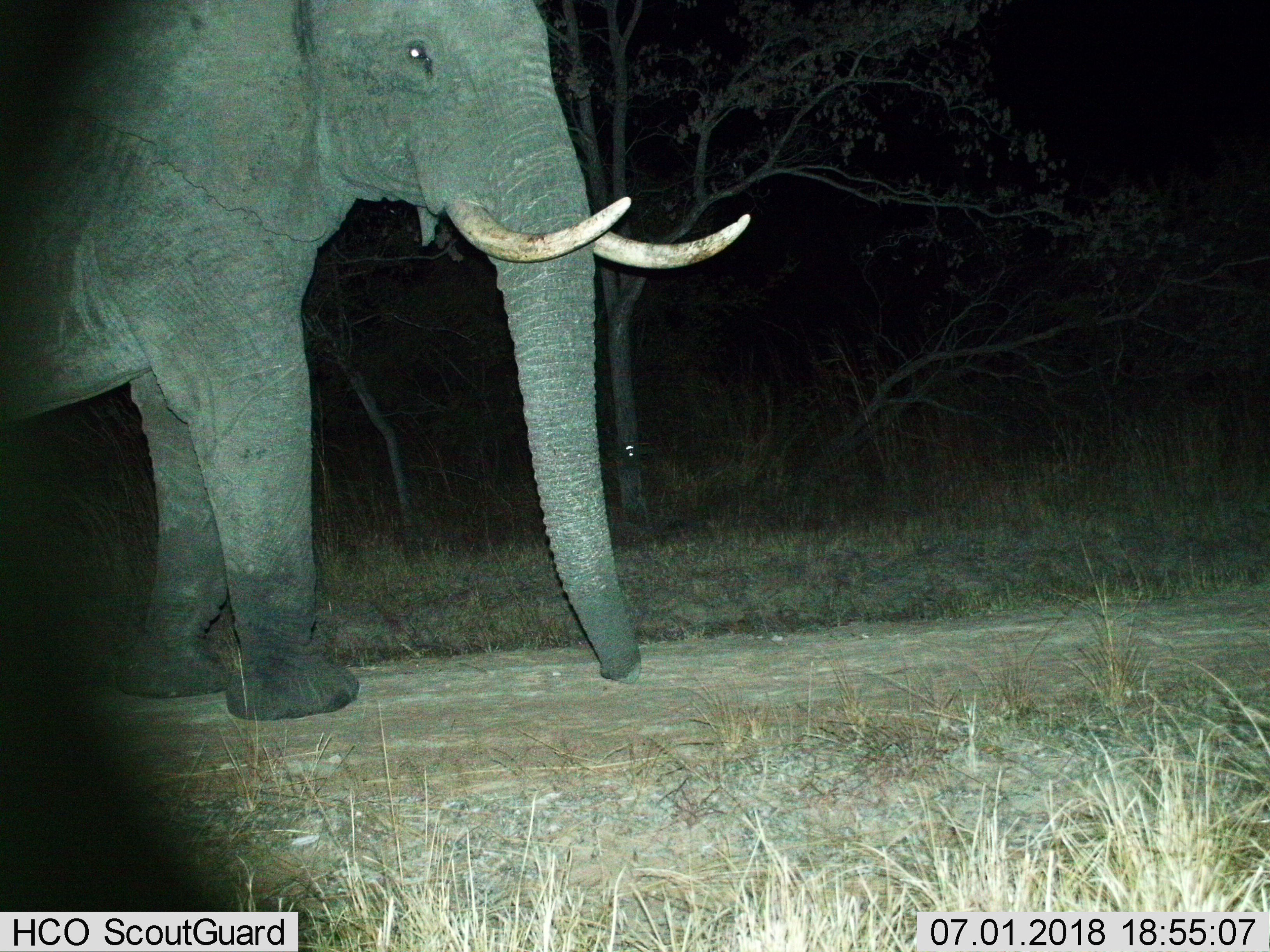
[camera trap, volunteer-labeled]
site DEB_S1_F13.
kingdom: Animalia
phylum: Chordata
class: Mammalia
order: Proboscidea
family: Elephantidae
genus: Loxodonta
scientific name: Loxodonta africana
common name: african bush elephant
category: elephant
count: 1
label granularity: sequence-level